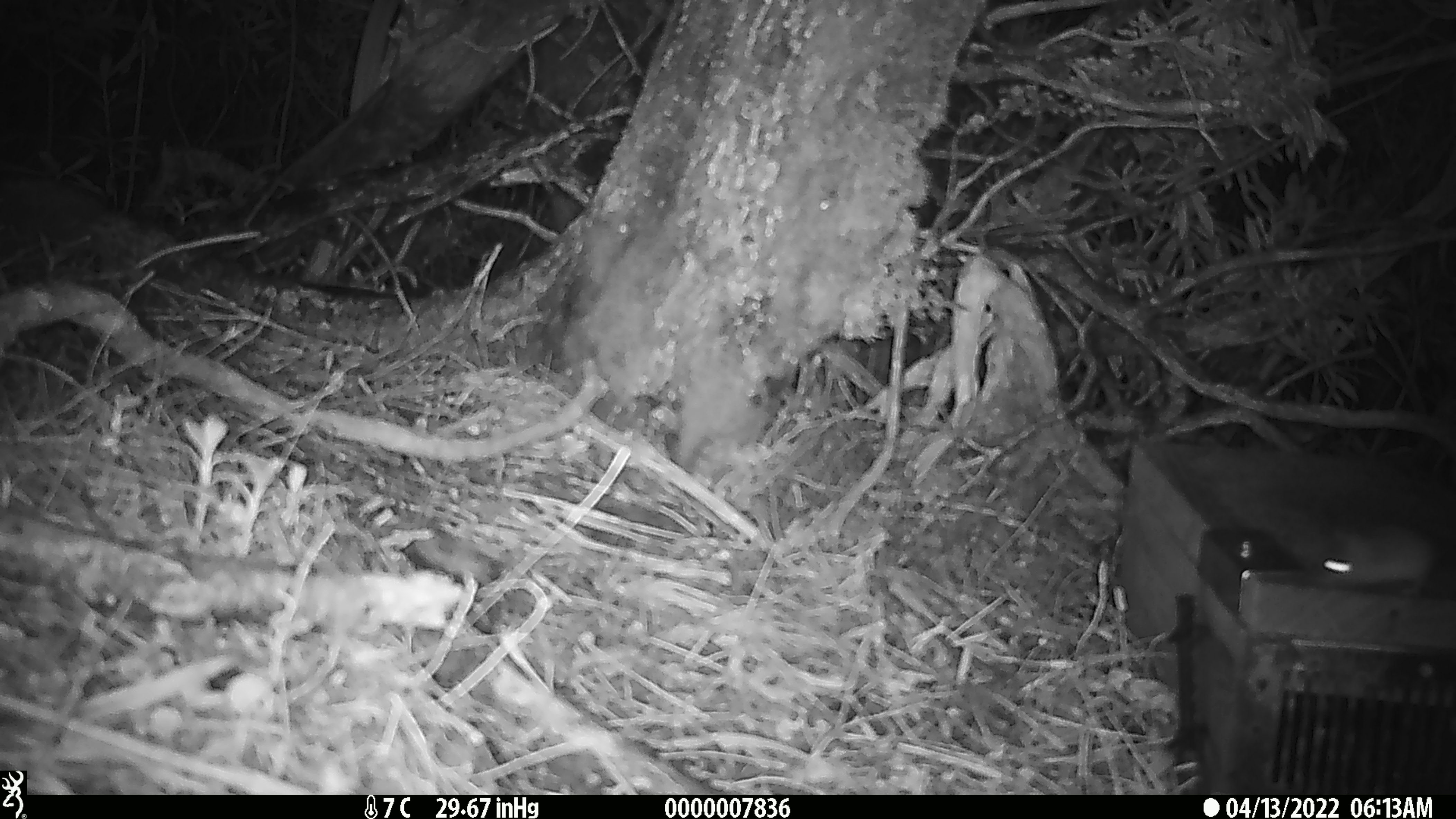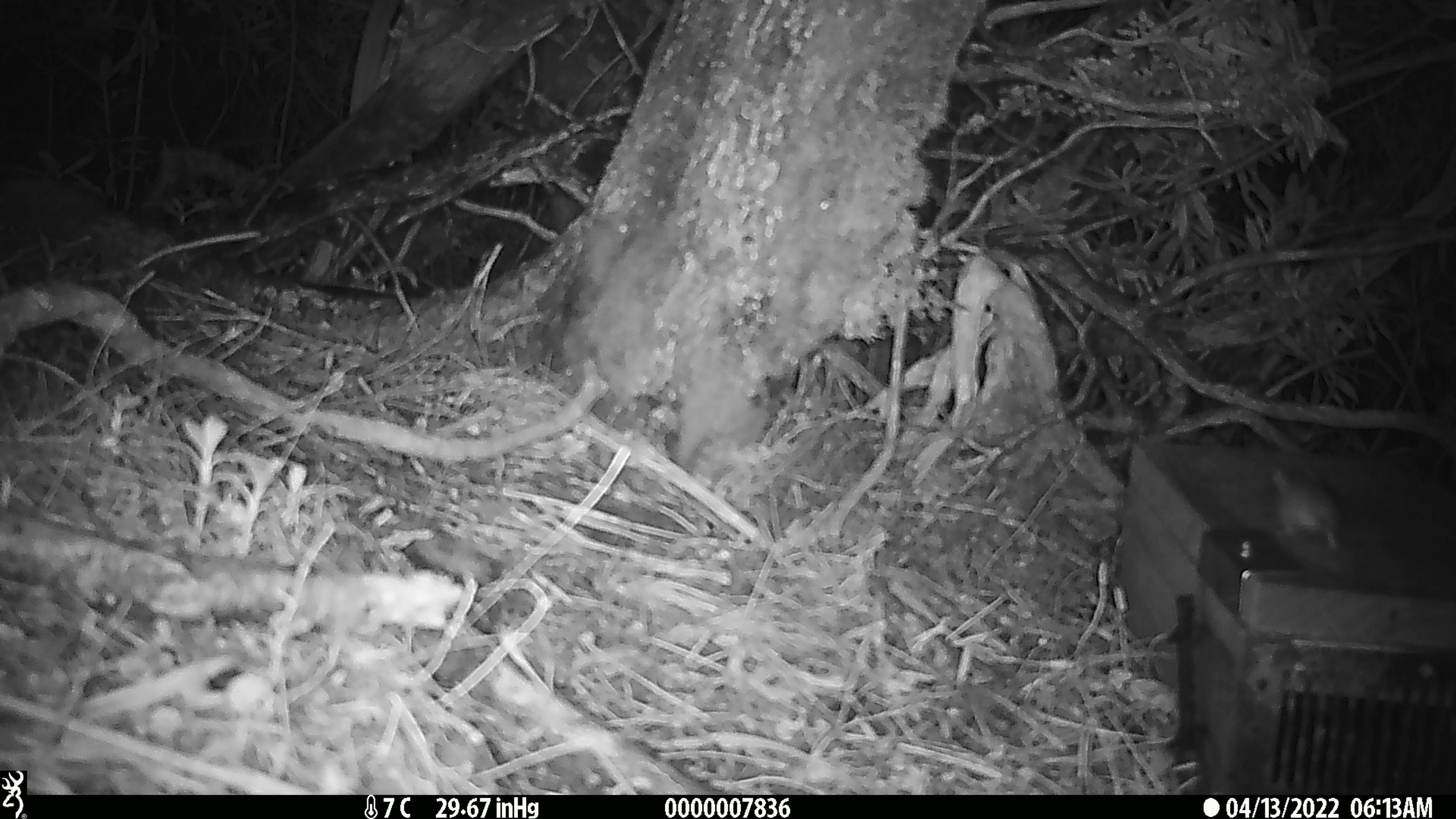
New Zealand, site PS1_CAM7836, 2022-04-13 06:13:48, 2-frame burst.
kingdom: Animalia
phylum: Chordata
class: Mammalia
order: Rodentia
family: Muridae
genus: Mus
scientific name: Mus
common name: mouse